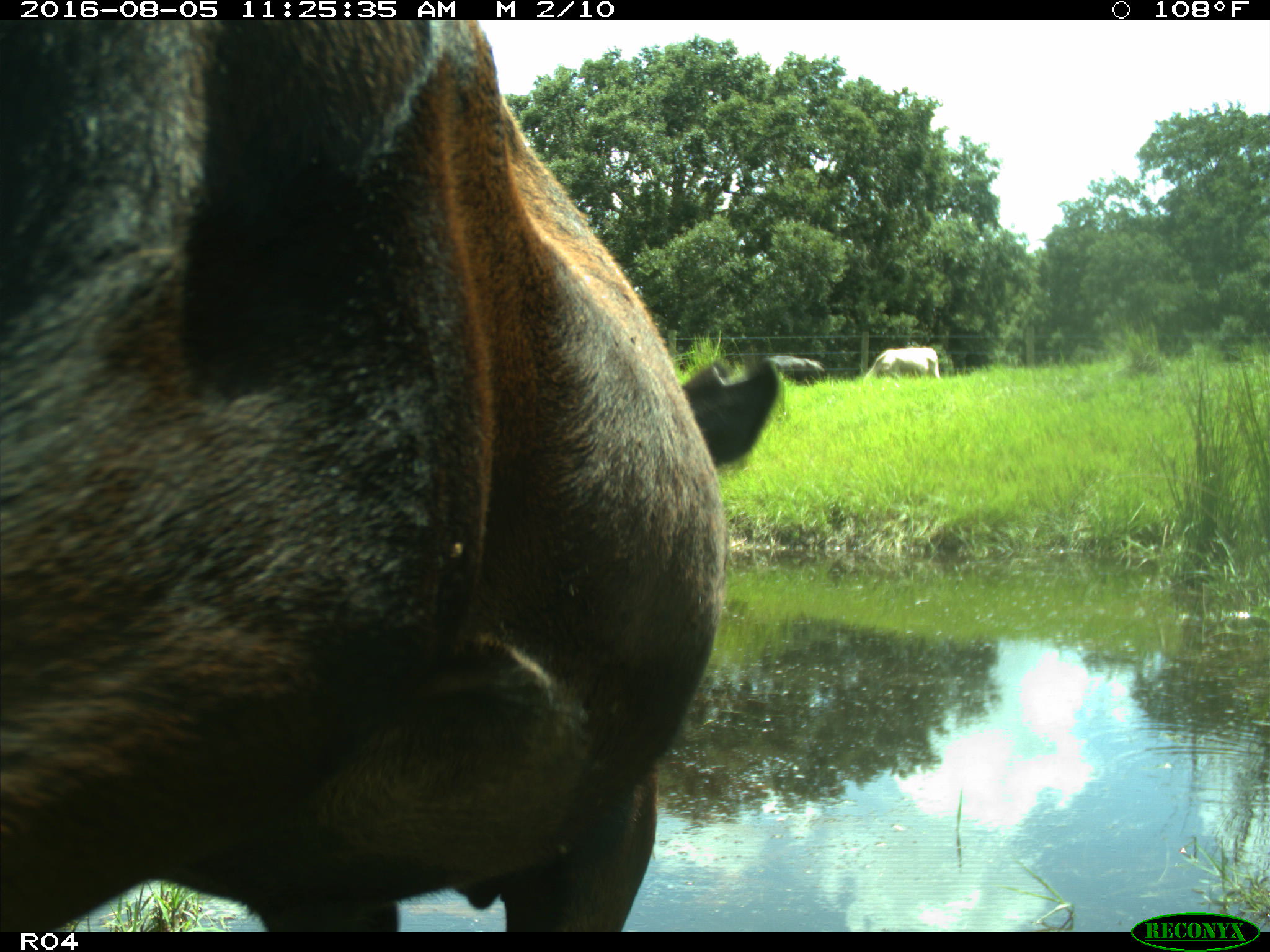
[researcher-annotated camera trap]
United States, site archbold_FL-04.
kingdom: Animalia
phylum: Chordata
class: Mammalia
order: Artiodactyla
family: Bovidae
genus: Bos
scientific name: Bos taurus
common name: domestic cow